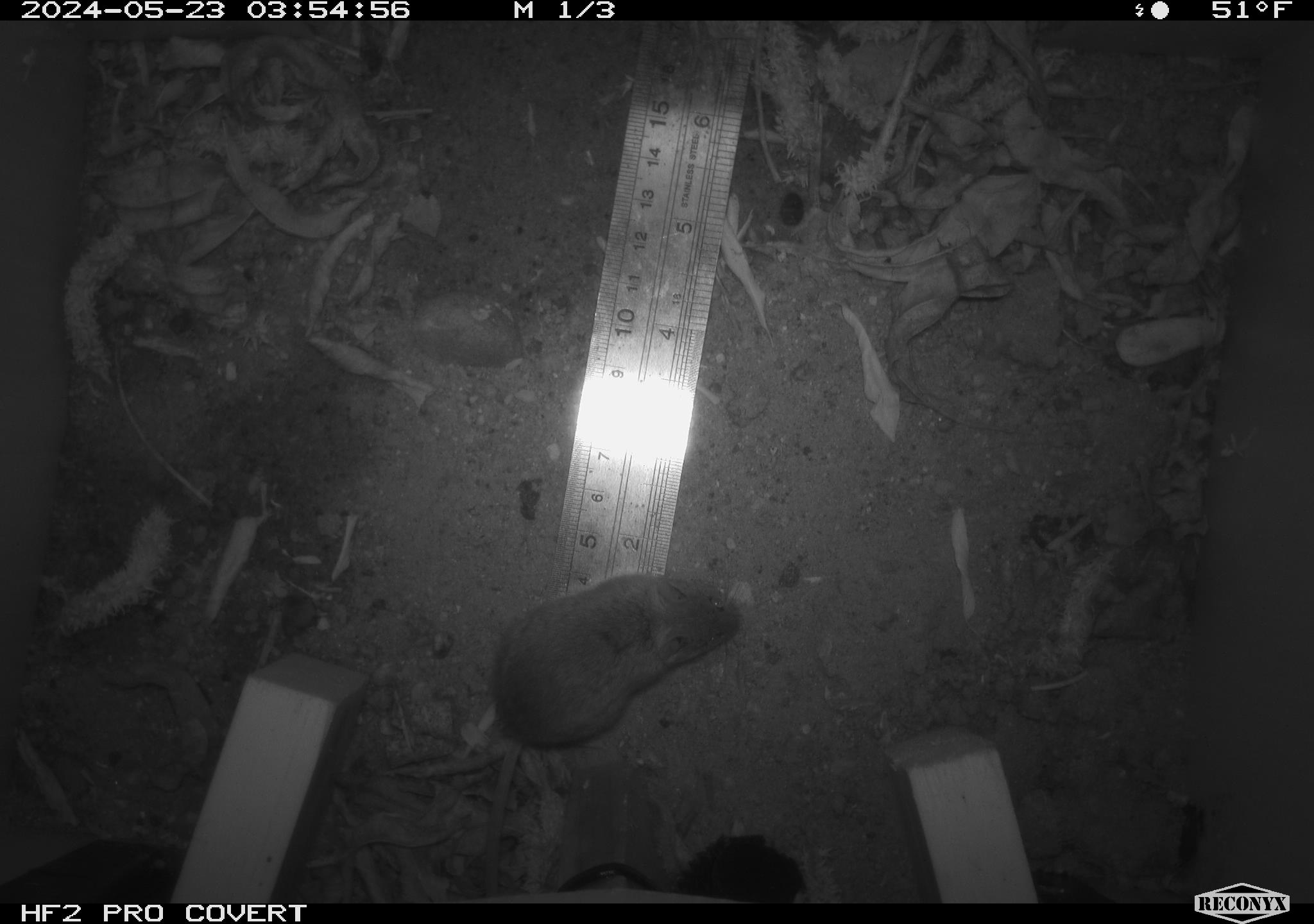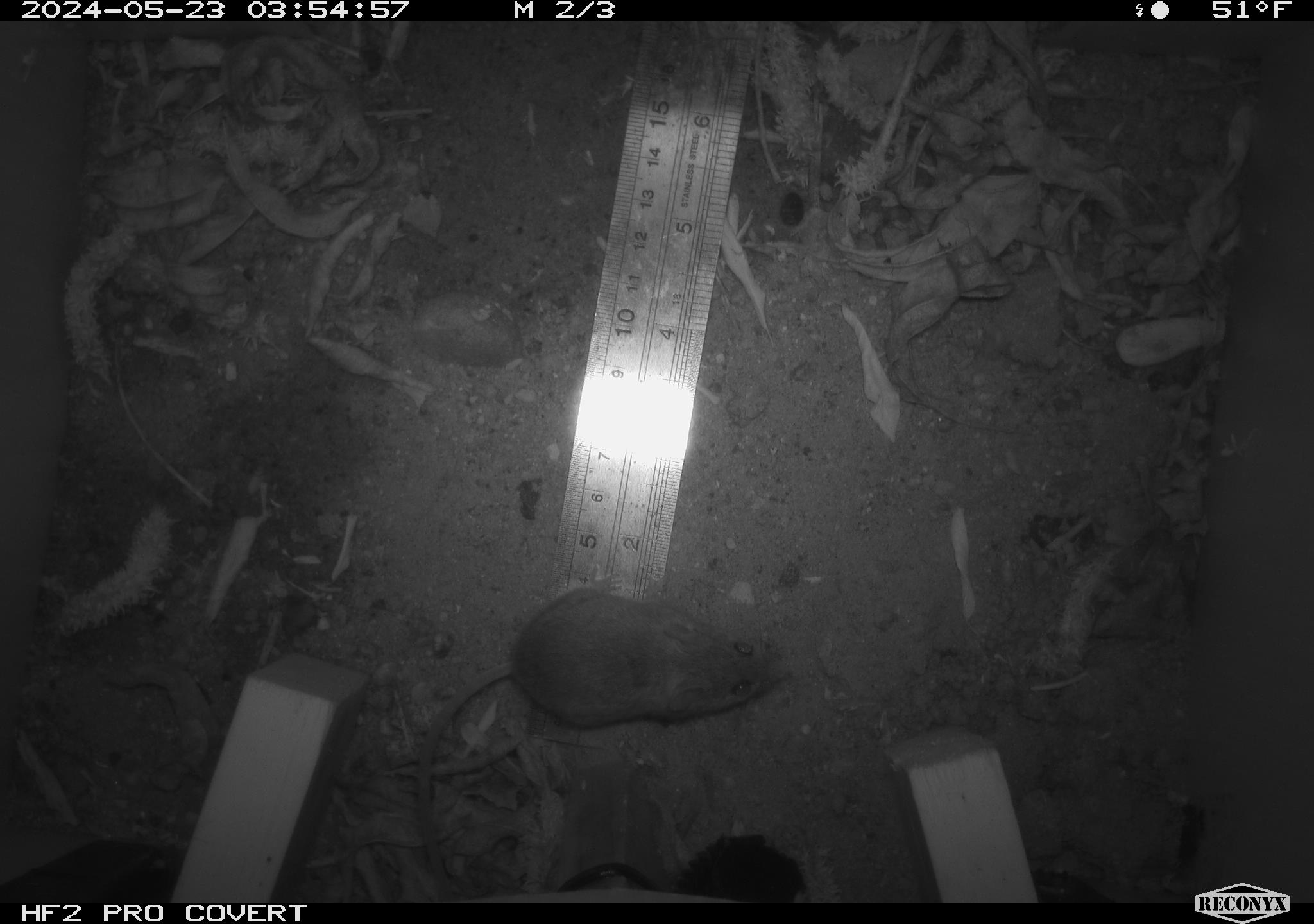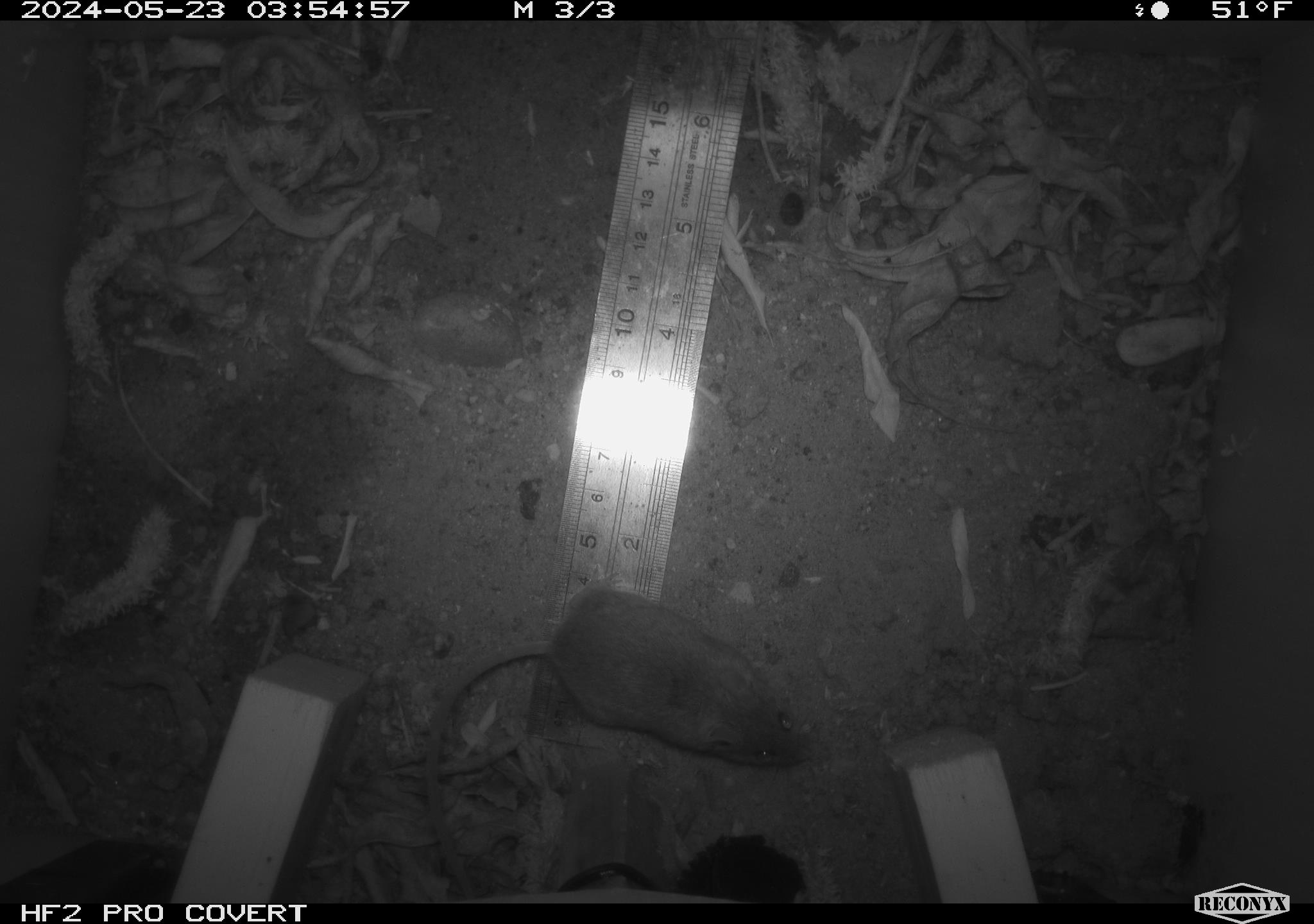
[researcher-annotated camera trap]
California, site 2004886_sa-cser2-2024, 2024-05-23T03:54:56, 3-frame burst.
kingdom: Animalia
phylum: Chordata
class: Mammalia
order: Rodentia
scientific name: Rodentia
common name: rodent